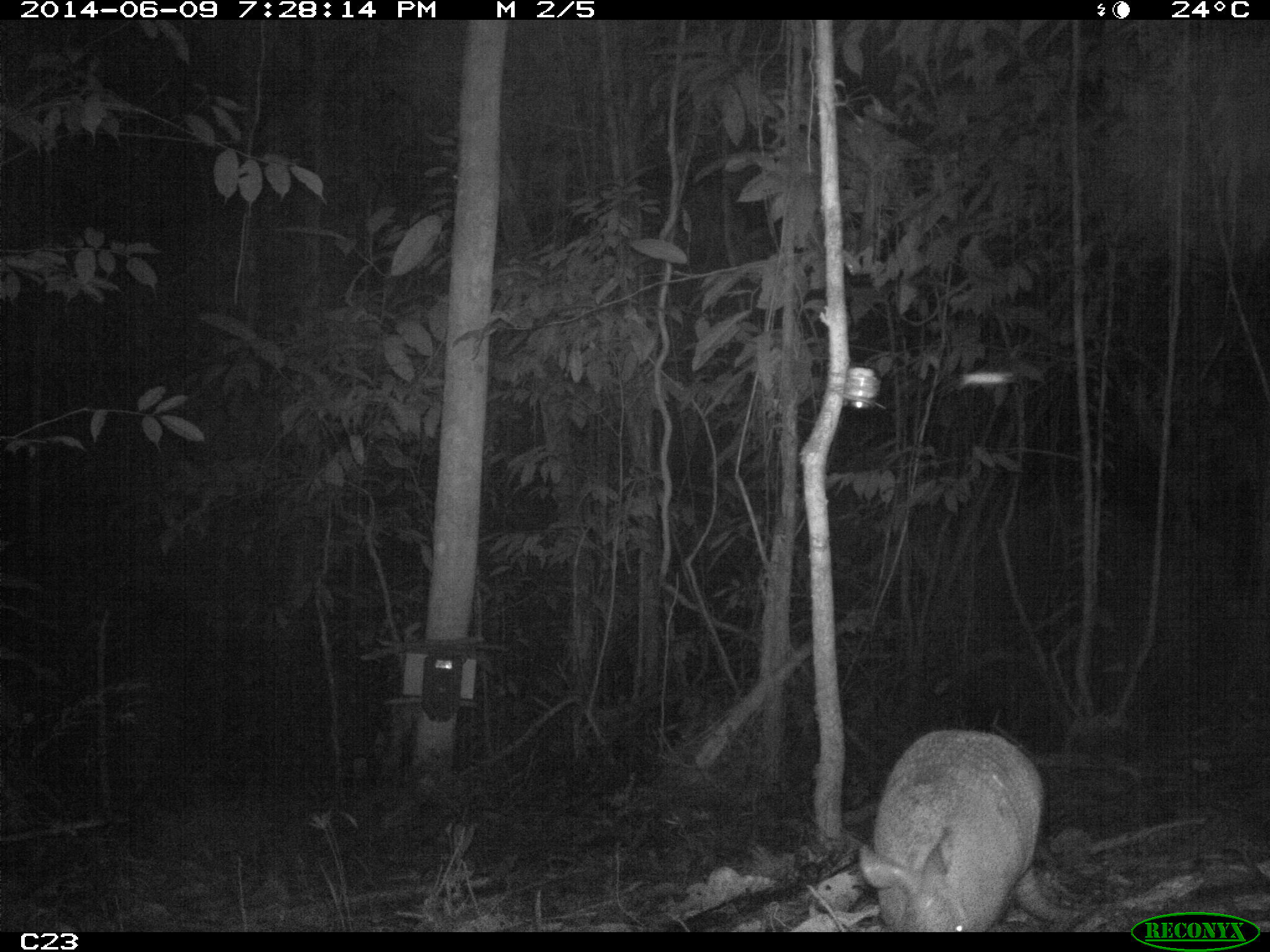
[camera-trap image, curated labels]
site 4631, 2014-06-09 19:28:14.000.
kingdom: Animalia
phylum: Chordata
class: Mammalia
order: Cingulata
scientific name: Cingulata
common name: armadillo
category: unknown armadillo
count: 1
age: adult